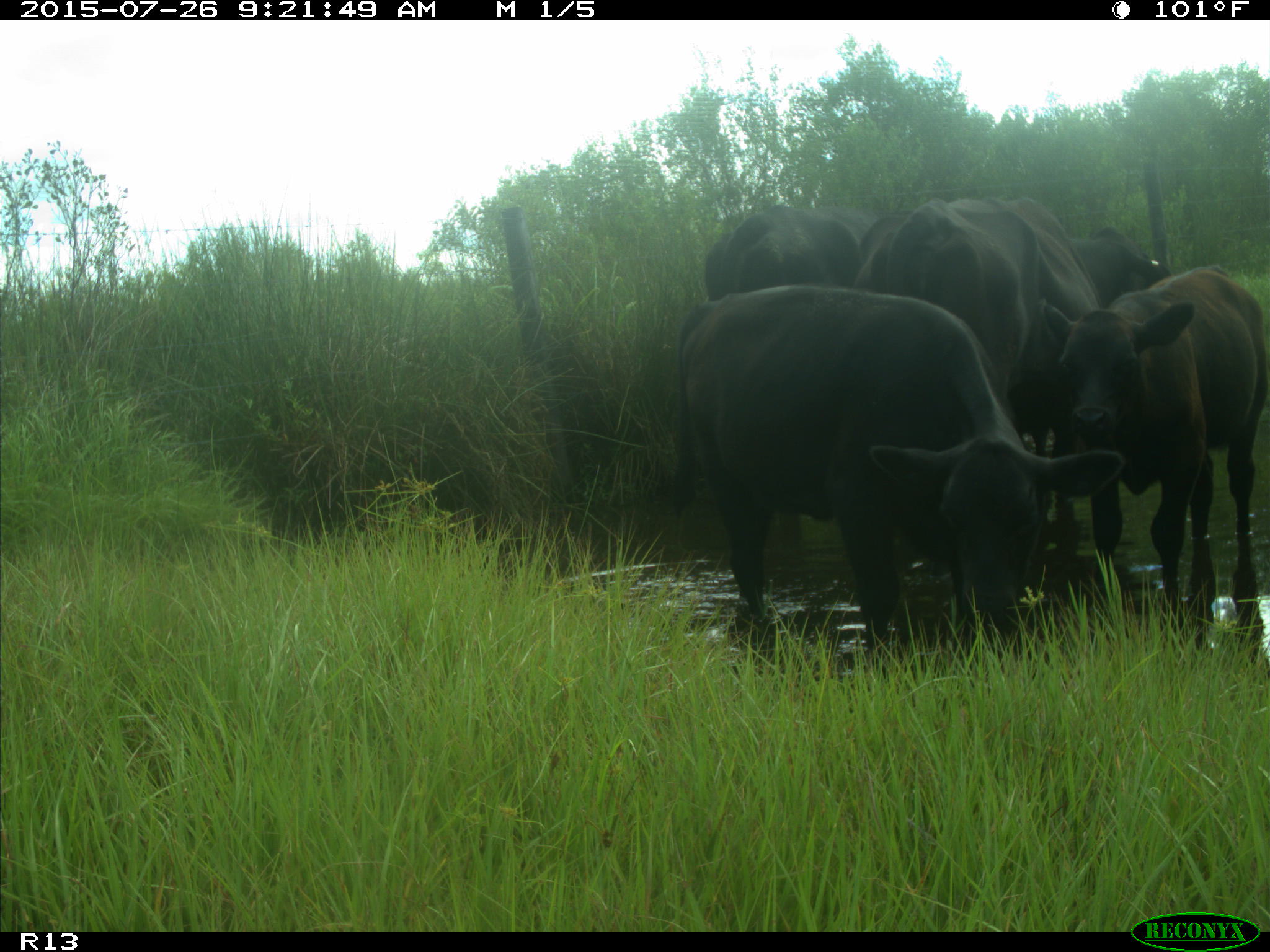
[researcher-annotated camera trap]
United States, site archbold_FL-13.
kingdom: Animalia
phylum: Chordata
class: Mammalia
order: Artiodactyla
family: Bovidae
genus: Bos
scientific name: Bos taurus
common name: domestic cow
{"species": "Bos taurus (domestic cow)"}